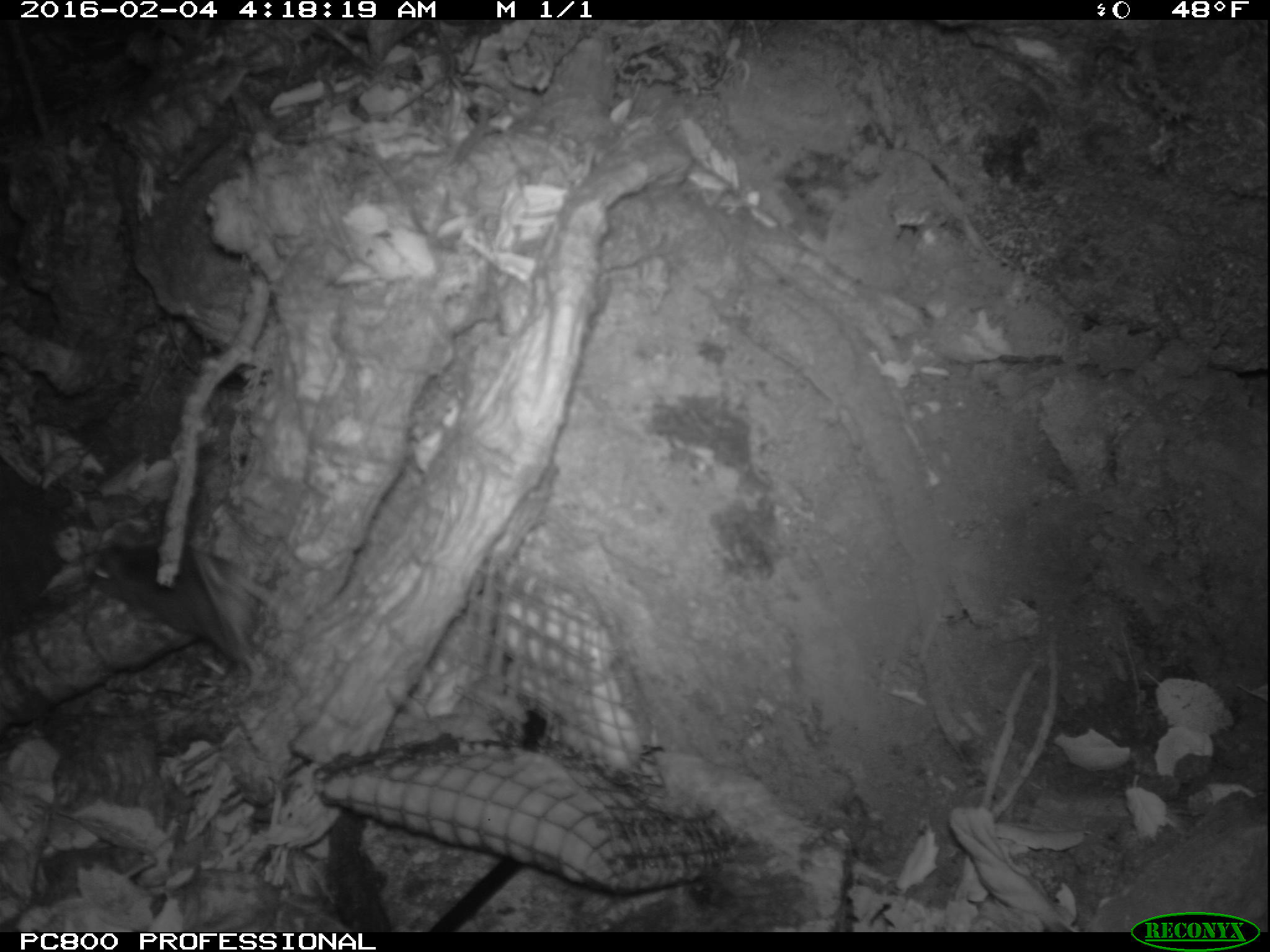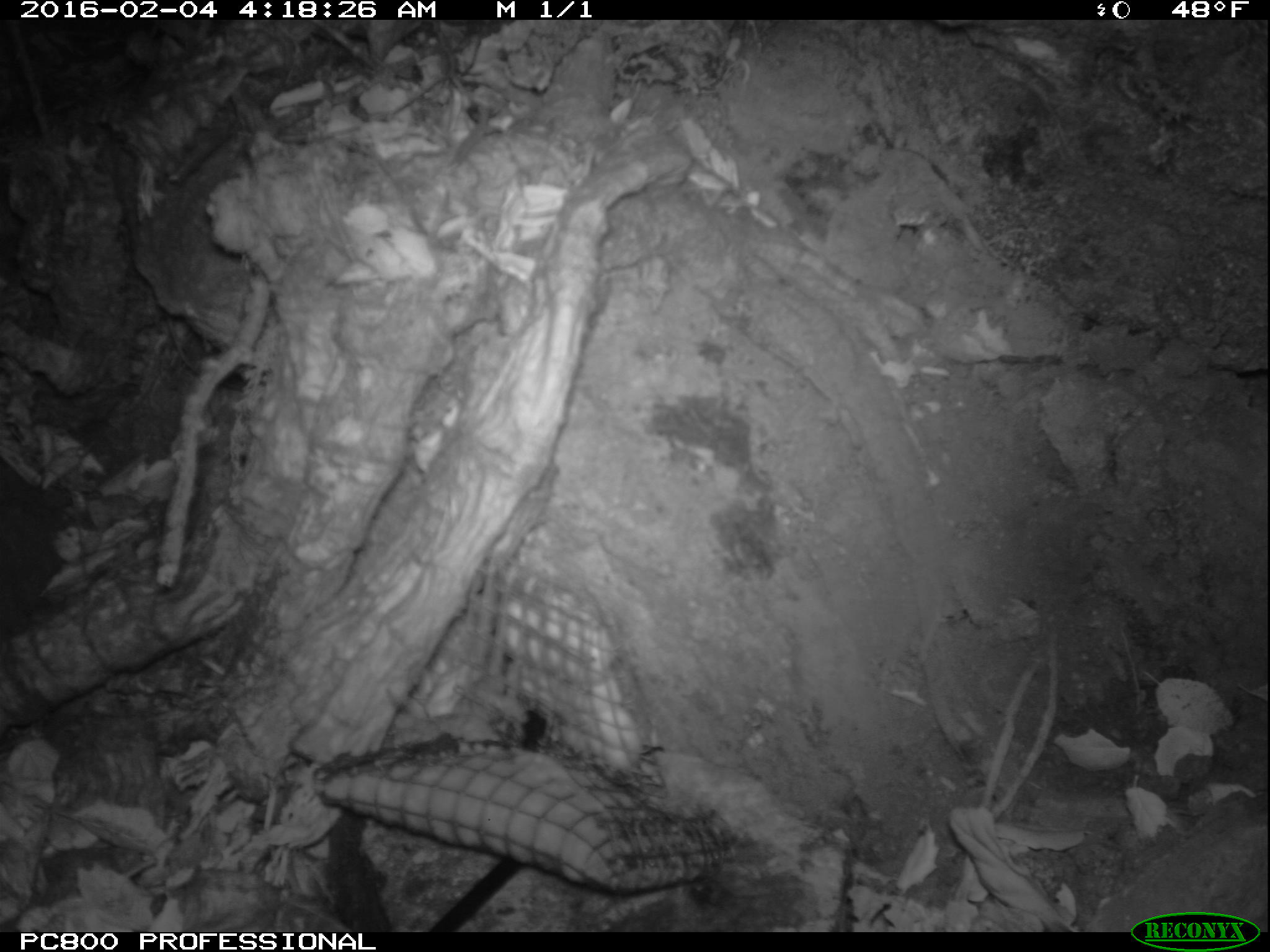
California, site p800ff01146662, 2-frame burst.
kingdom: Animalia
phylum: Chordata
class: Mammalia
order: Rodentia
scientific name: Rodentia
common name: rodent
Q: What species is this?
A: Rodent (Rodentia).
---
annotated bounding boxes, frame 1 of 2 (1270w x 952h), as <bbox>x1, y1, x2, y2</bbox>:
rodent: <bbox>86, 537, 277, 698</bbox>